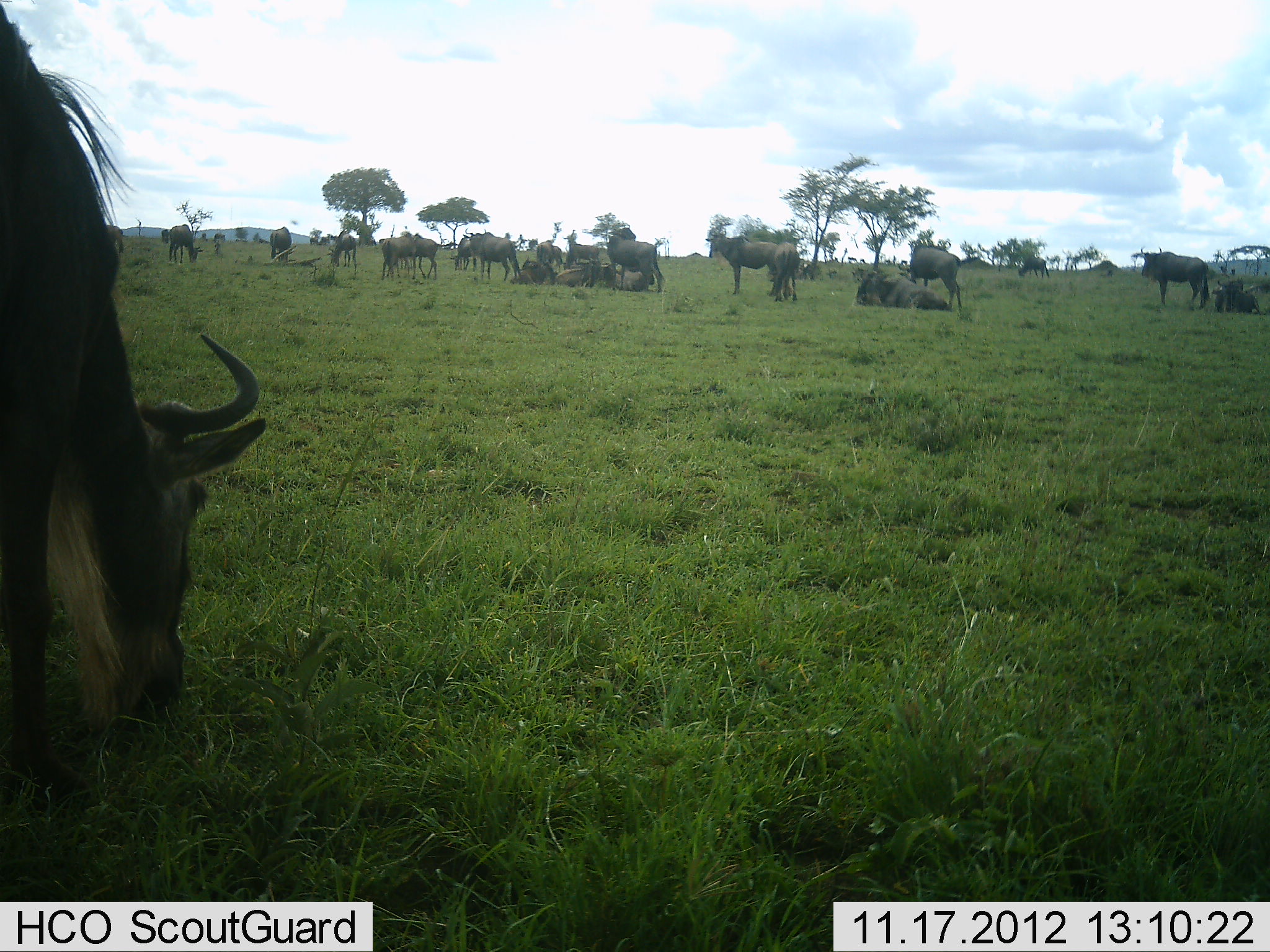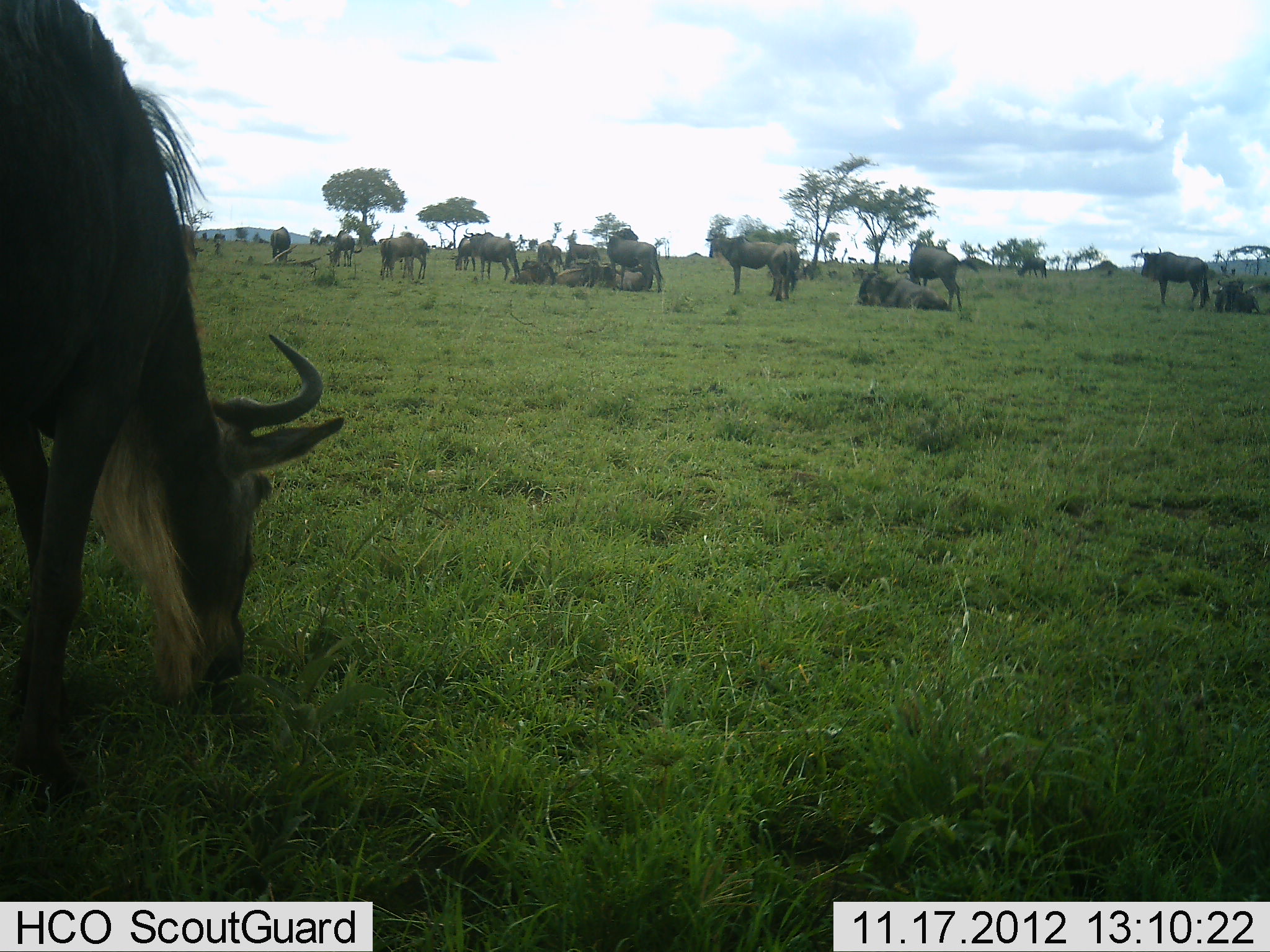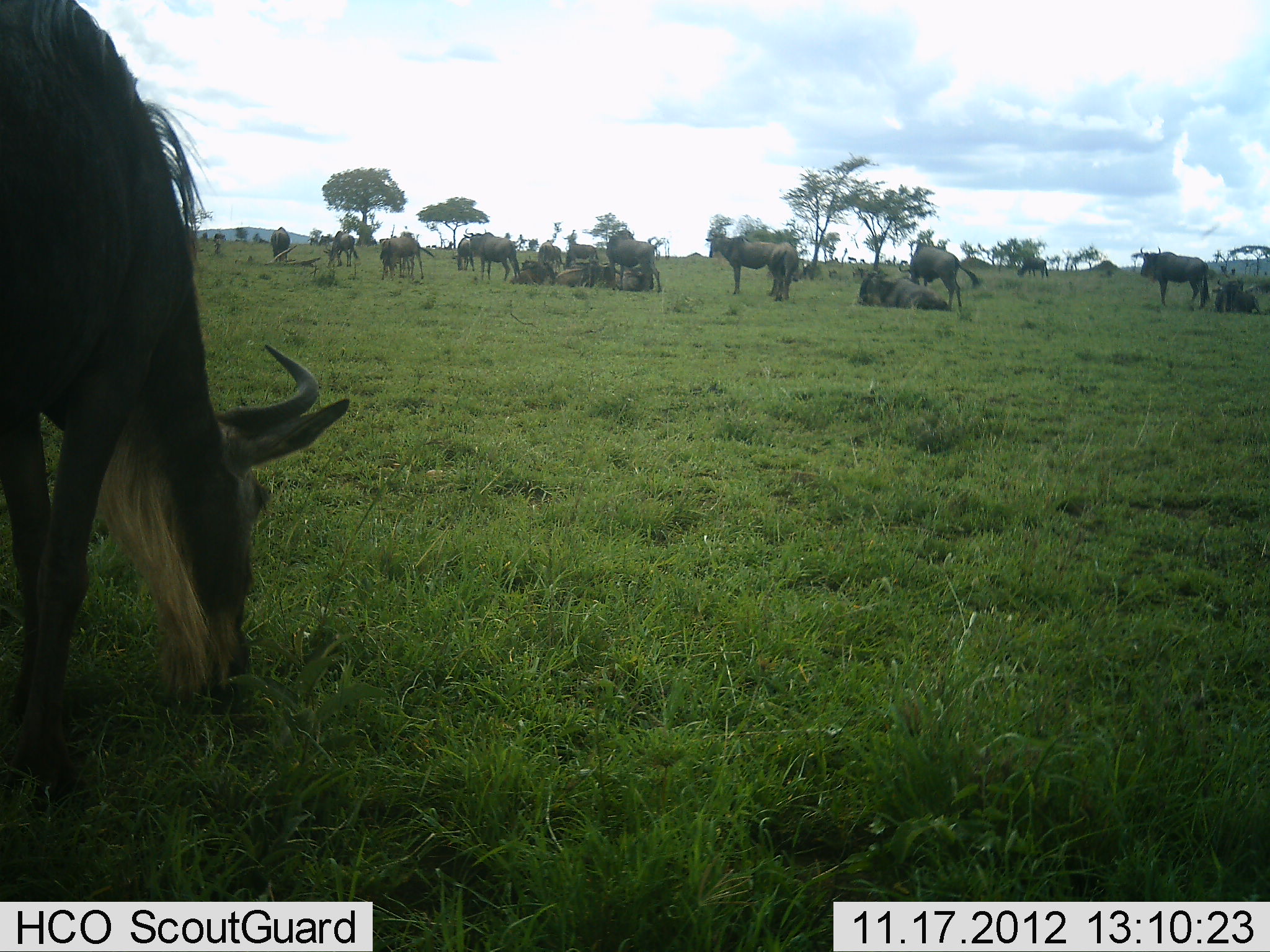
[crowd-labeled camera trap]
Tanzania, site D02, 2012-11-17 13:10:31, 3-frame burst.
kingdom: Animalia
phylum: Chordata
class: Mammalia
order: Artiodactyla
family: Bovidae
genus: Connochaetes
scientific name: Connochaetes taurinus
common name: blue wildebeest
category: wildebeest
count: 11-50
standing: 90%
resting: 100%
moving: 10%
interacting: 10%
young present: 0%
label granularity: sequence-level